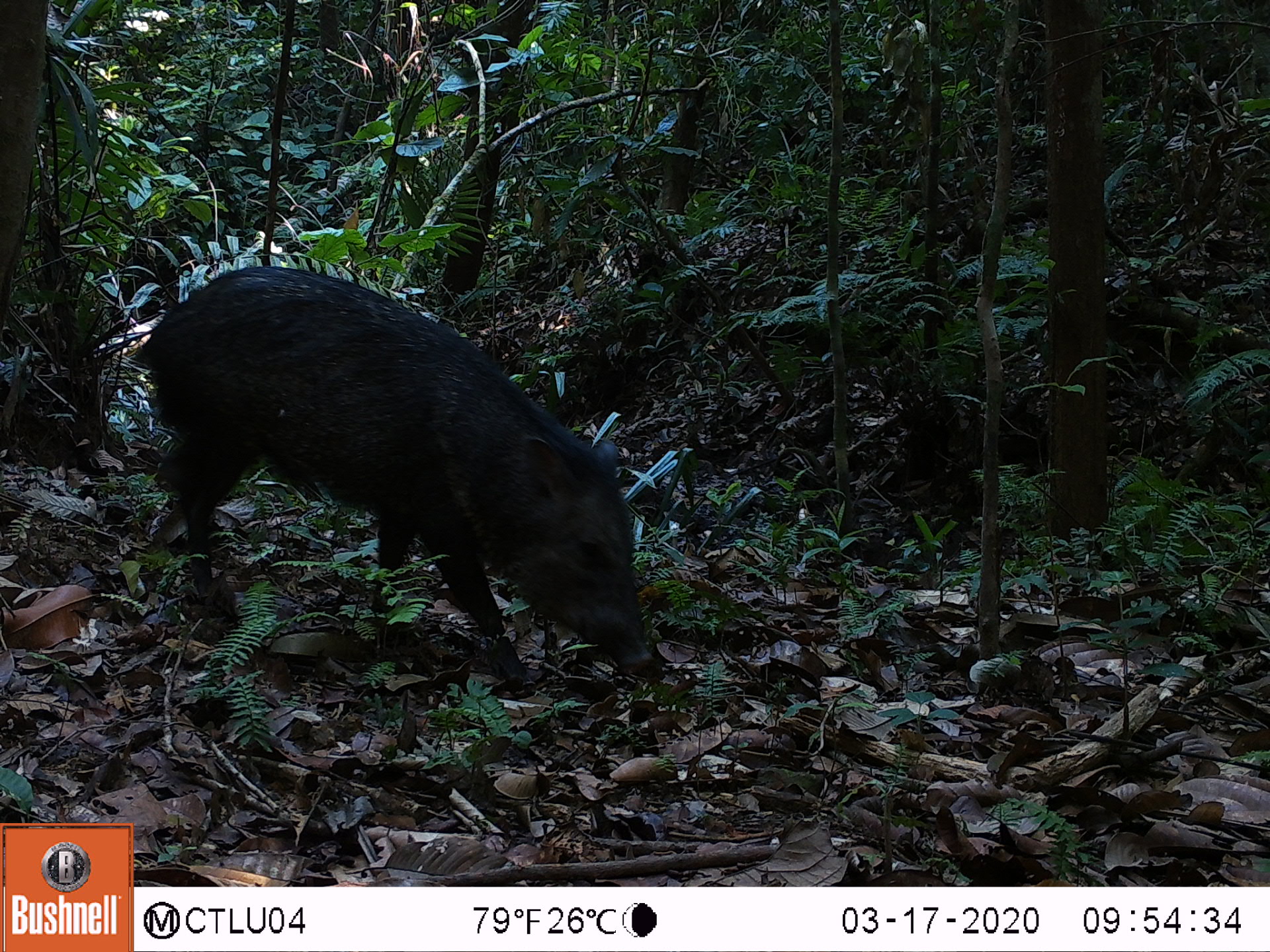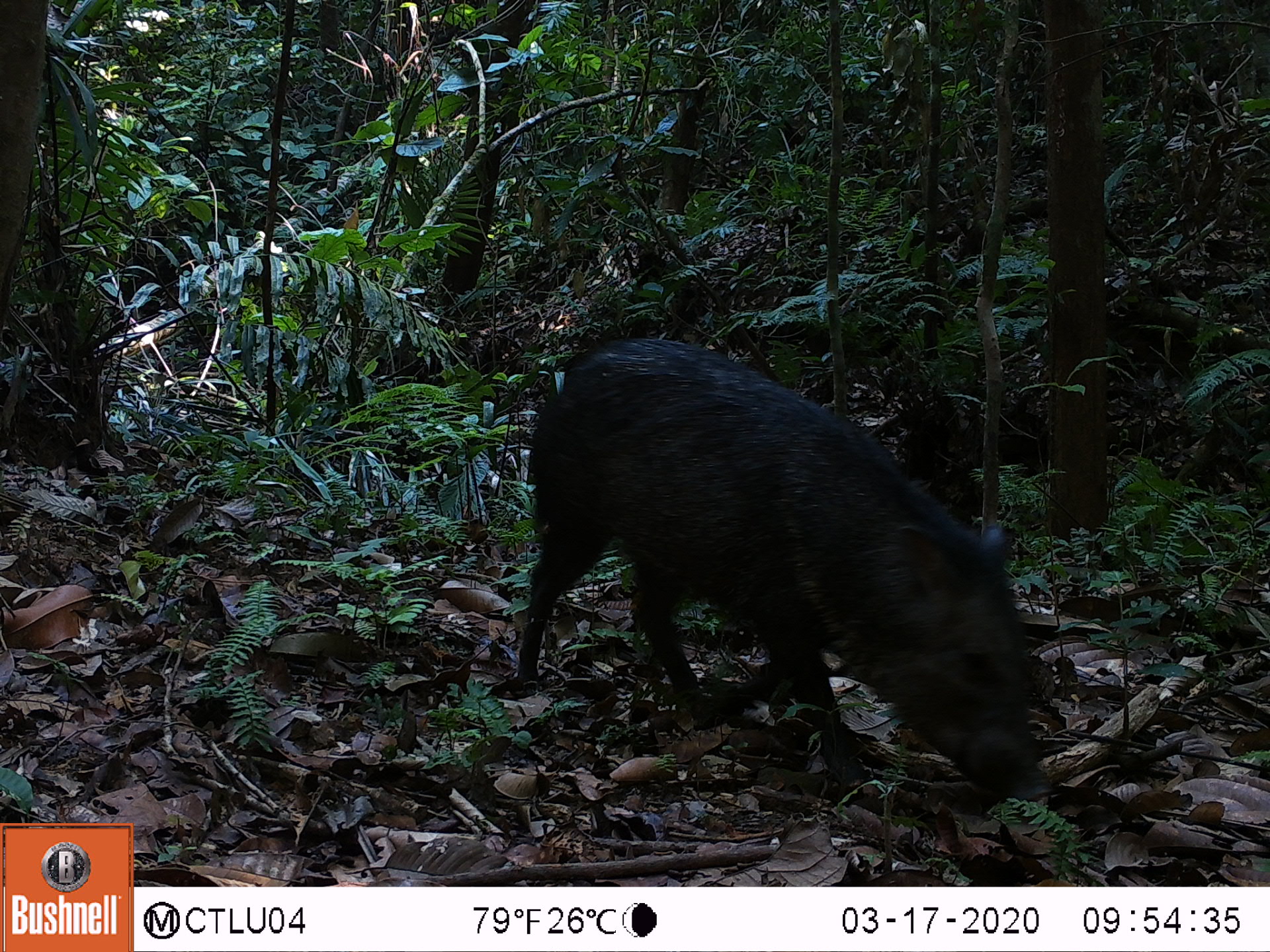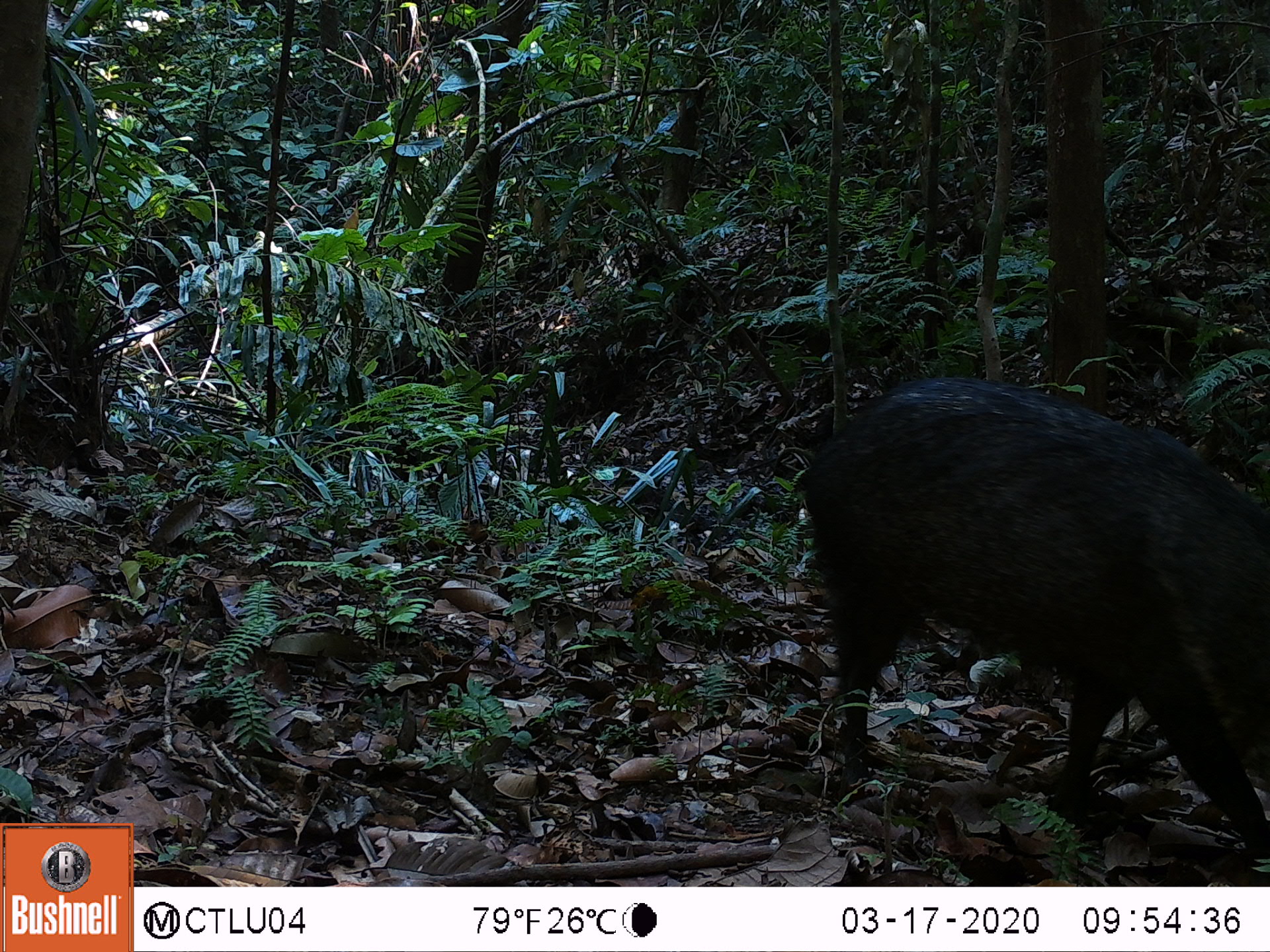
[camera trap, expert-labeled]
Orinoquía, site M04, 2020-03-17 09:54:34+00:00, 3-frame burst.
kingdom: Animalia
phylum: Chordata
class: Mammalia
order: Artiodactyla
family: Tayassuidae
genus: Pecari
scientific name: Pecari tajacu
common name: collared peccary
Collared peccary (Pecari tajacu).